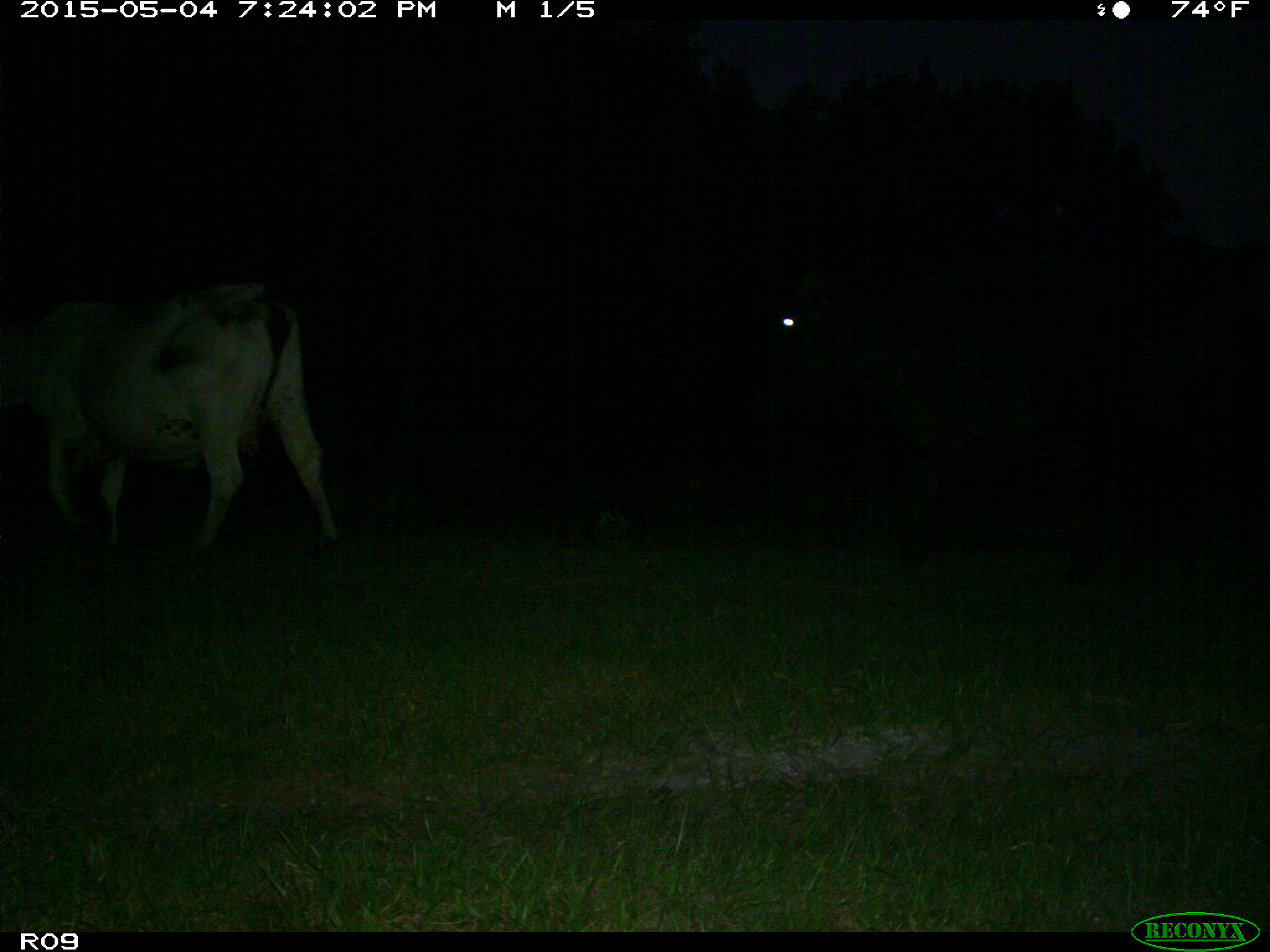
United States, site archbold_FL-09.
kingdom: Animalia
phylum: Chordata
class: Mammalia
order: Artiodactyla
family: Bovidae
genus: Bos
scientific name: Bos taurus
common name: domestic cow